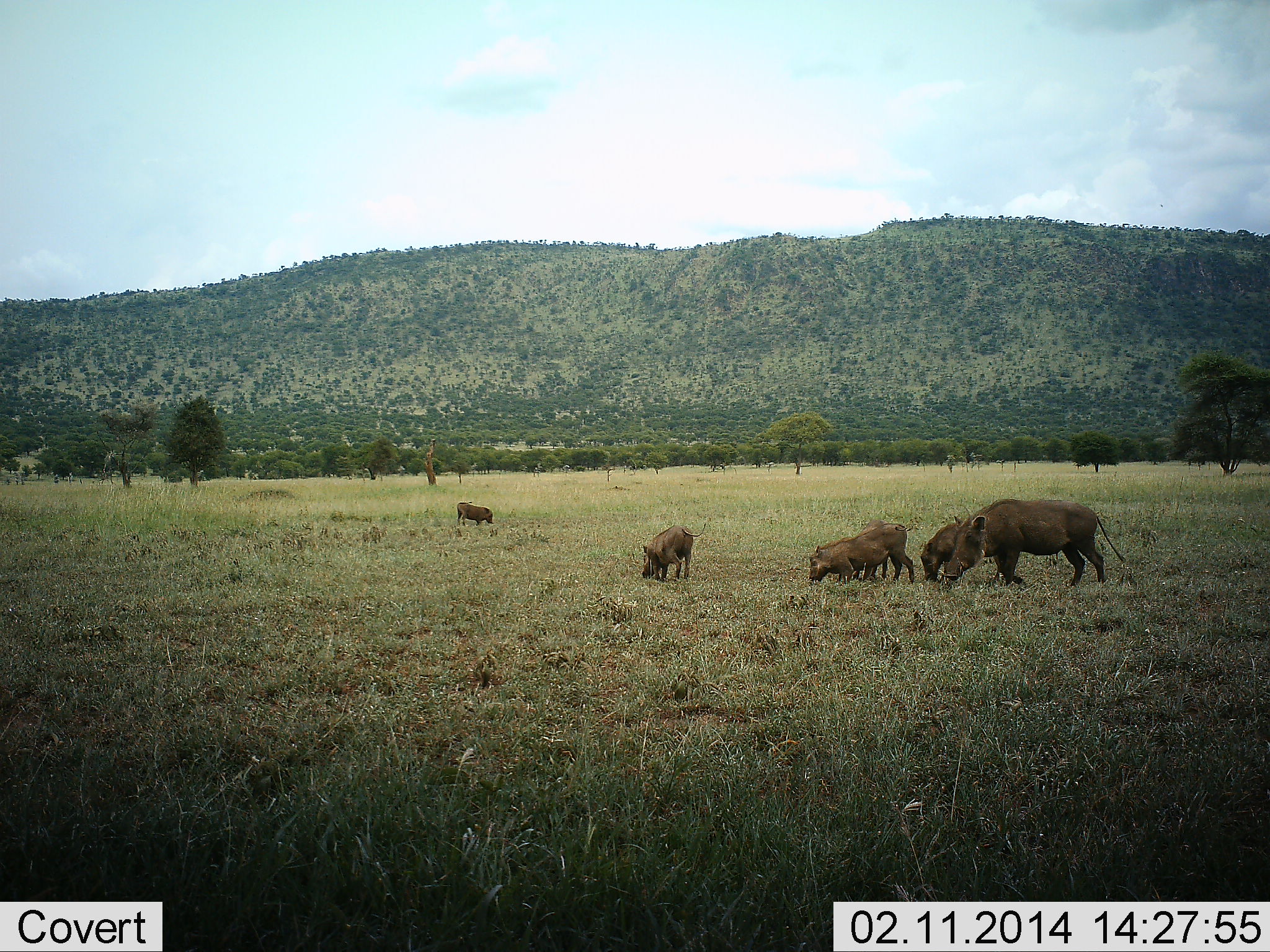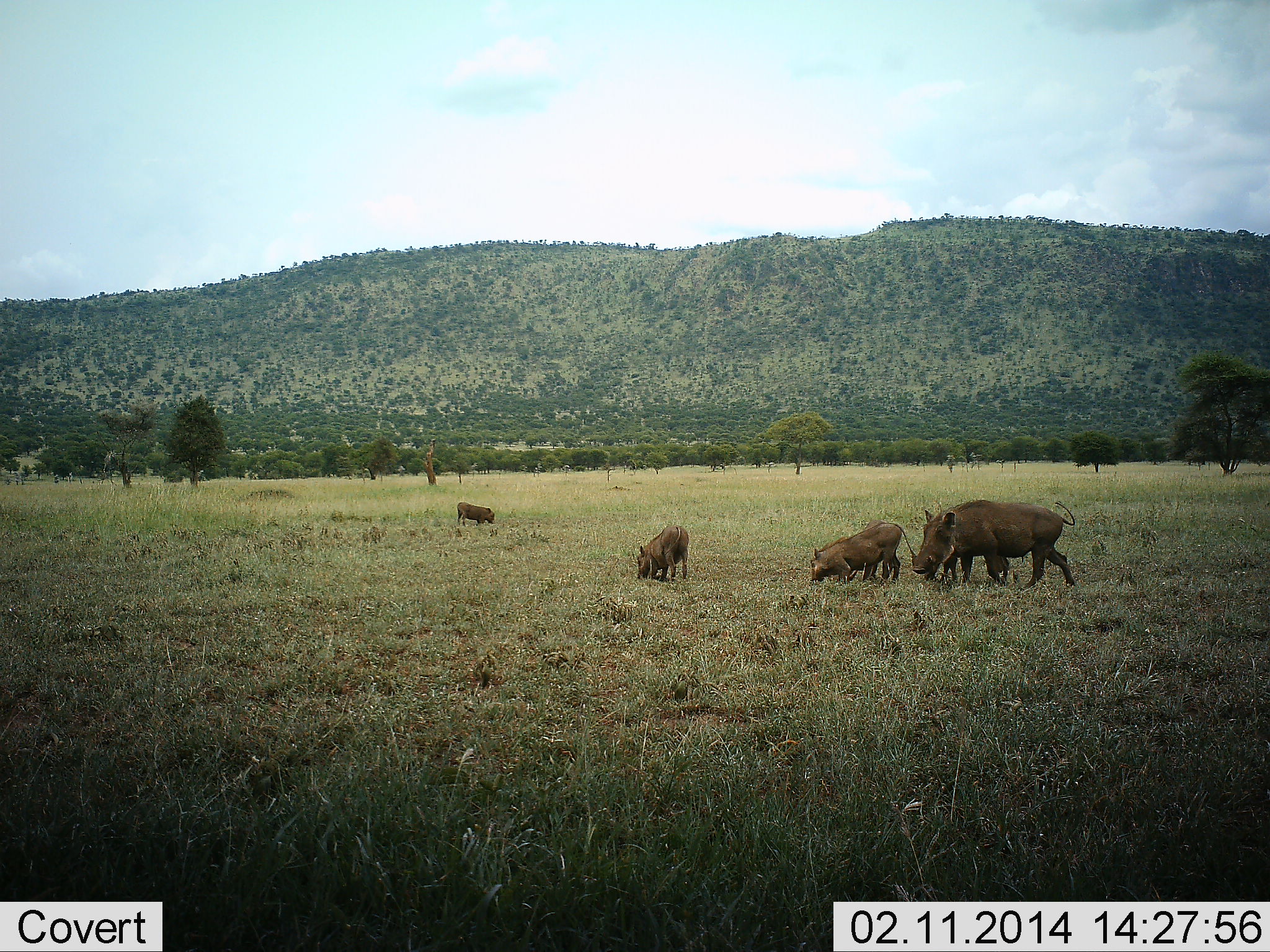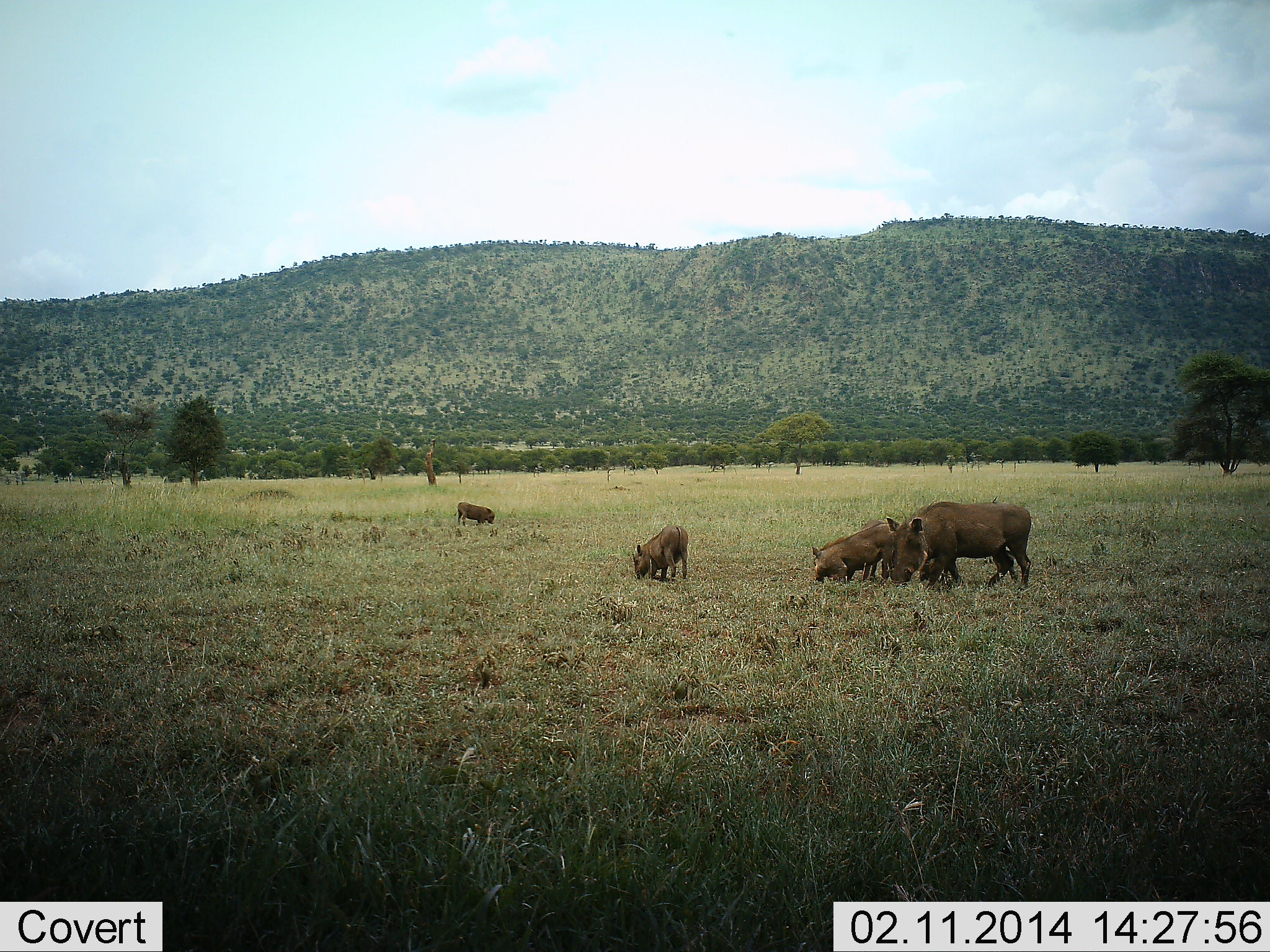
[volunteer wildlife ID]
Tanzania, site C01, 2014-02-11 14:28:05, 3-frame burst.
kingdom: Animalia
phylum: Chordata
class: Mammalia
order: Artiodactyla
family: Suidae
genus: Phacochoerus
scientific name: Phacochoerus africanus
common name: warthog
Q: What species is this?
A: Warthog (Phacochoerus africanus).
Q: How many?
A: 5.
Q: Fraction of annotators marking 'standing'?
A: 30%.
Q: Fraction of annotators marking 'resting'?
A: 0%.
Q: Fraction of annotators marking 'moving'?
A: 30%.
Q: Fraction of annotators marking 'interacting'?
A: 10%.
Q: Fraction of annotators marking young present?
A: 30%.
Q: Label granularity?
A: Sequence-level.